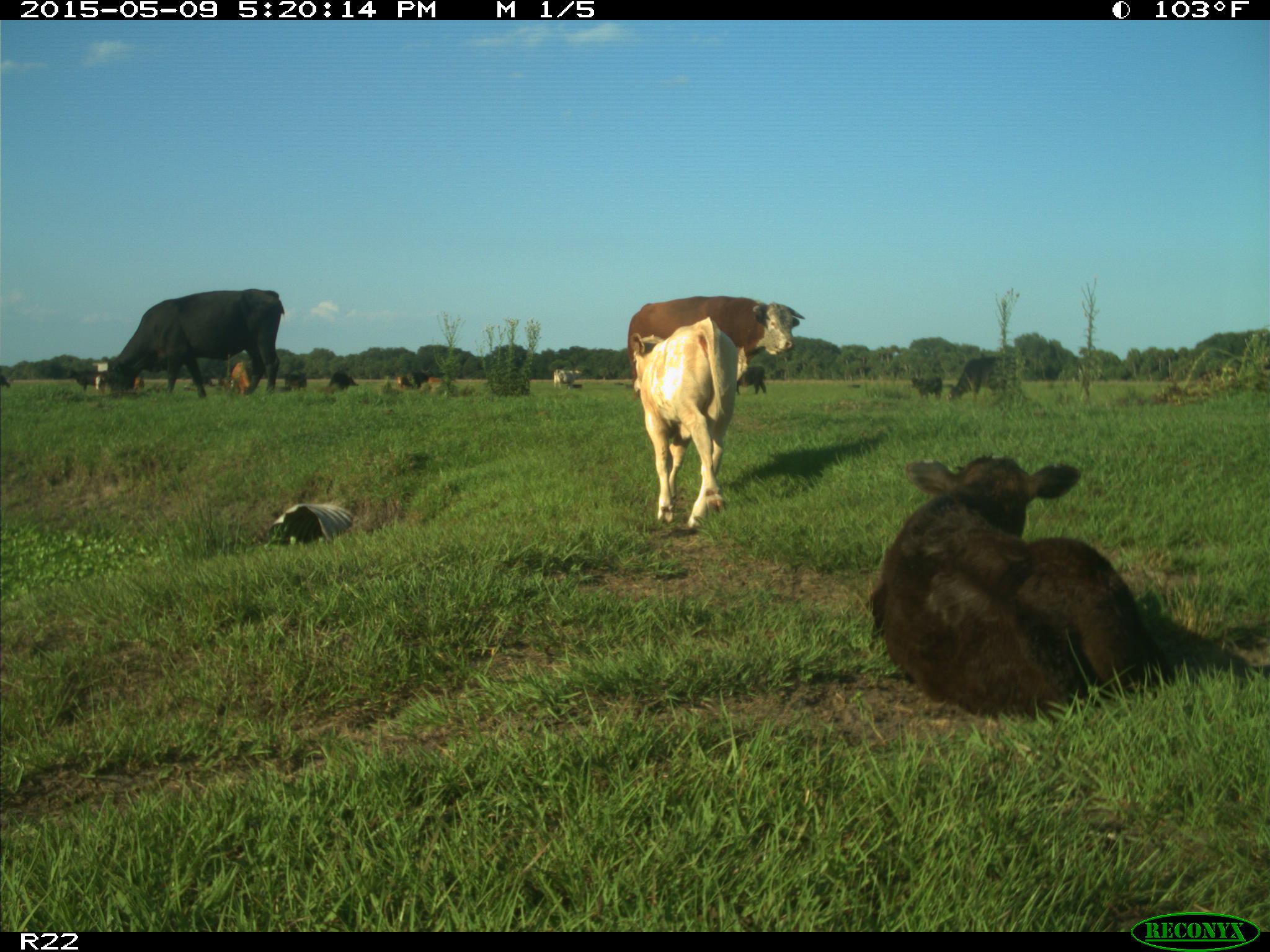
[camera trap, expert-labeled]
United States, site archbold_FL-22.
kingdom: Animalia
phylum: Chordata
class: Mammalia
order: Artiodactyla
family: Bovidae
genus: Bos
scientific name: Bos taurus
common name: domestic cow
Bos taurus (domestic cow).